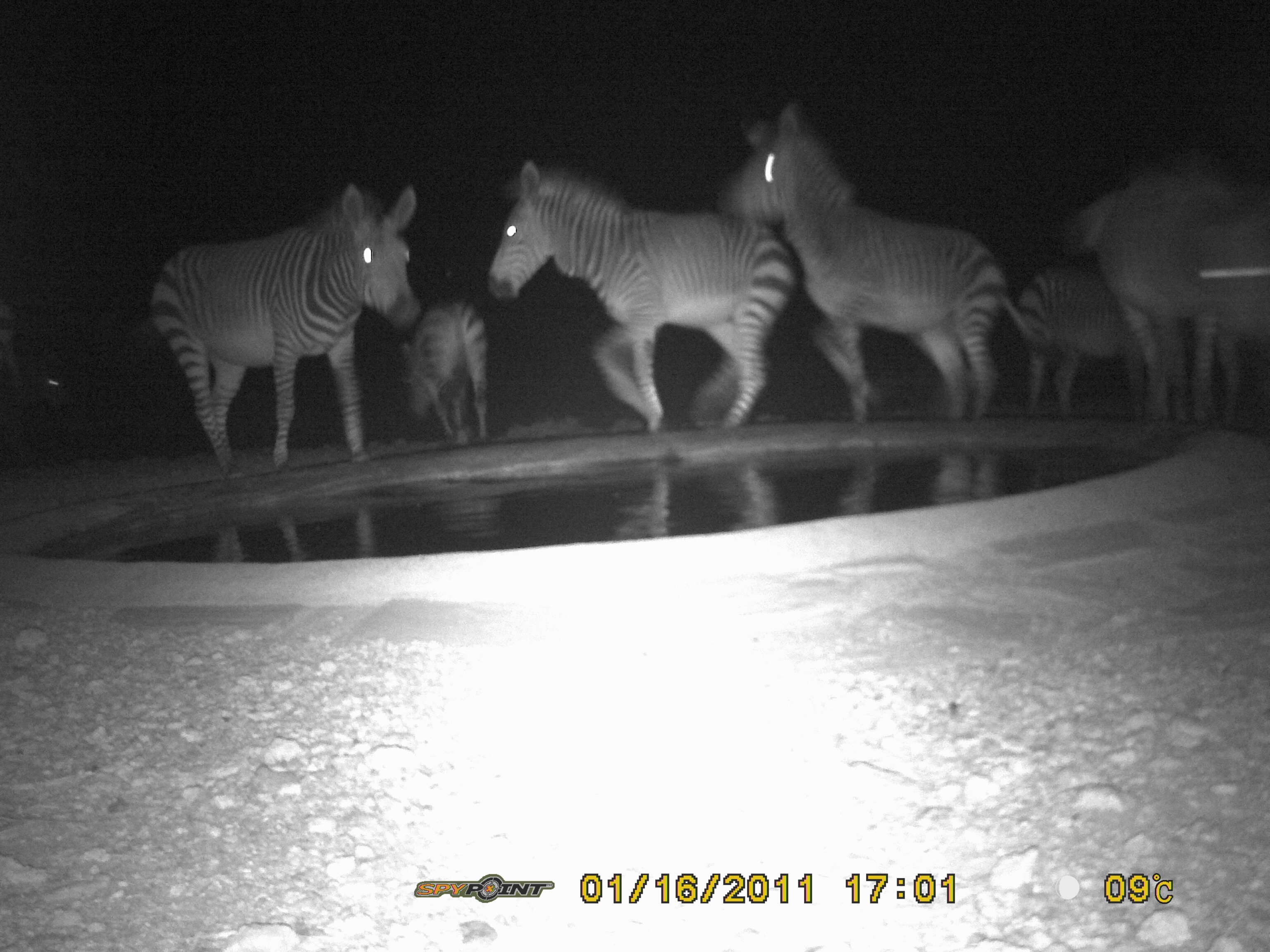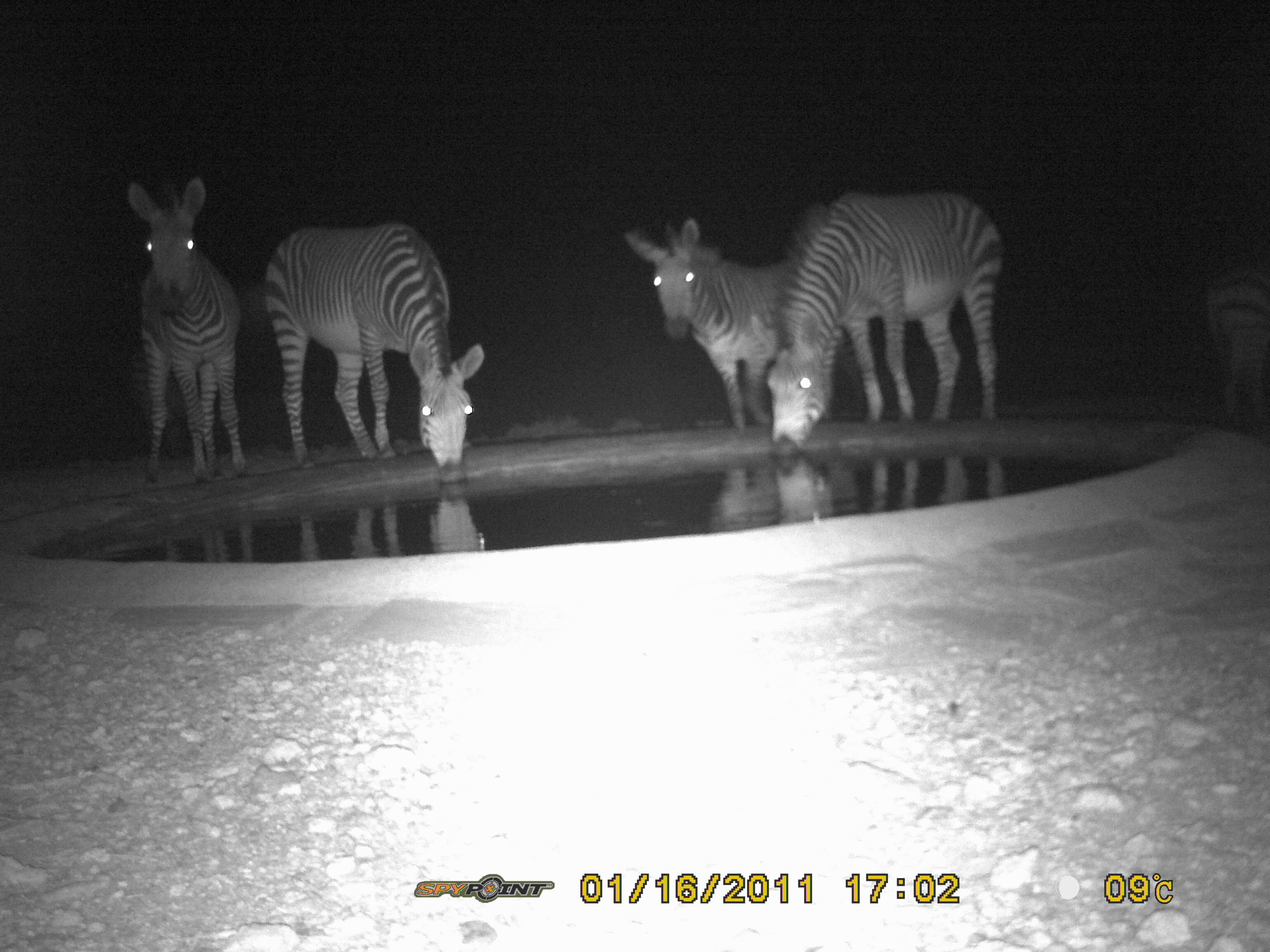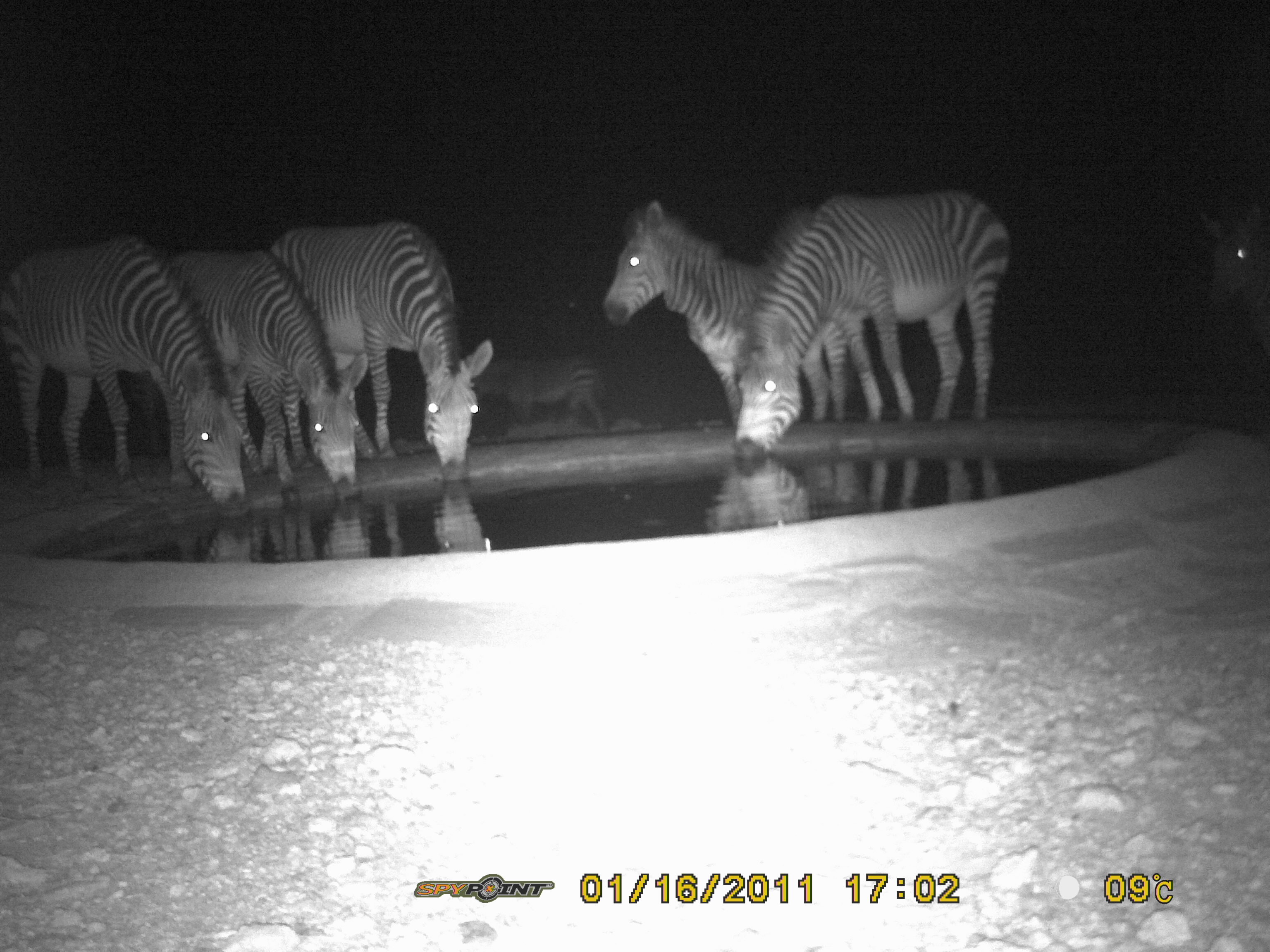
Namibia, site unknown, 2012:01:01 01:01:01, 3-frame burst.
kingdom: Animalia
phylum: Chordata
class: Mammalia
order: Perissodactyla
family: Equidae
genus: Equus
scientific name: Equus zebra hartmannae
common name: hartmann's mountain zebra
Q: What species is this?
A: Equus zebra hartmannae (hartmann's mountain zebra).